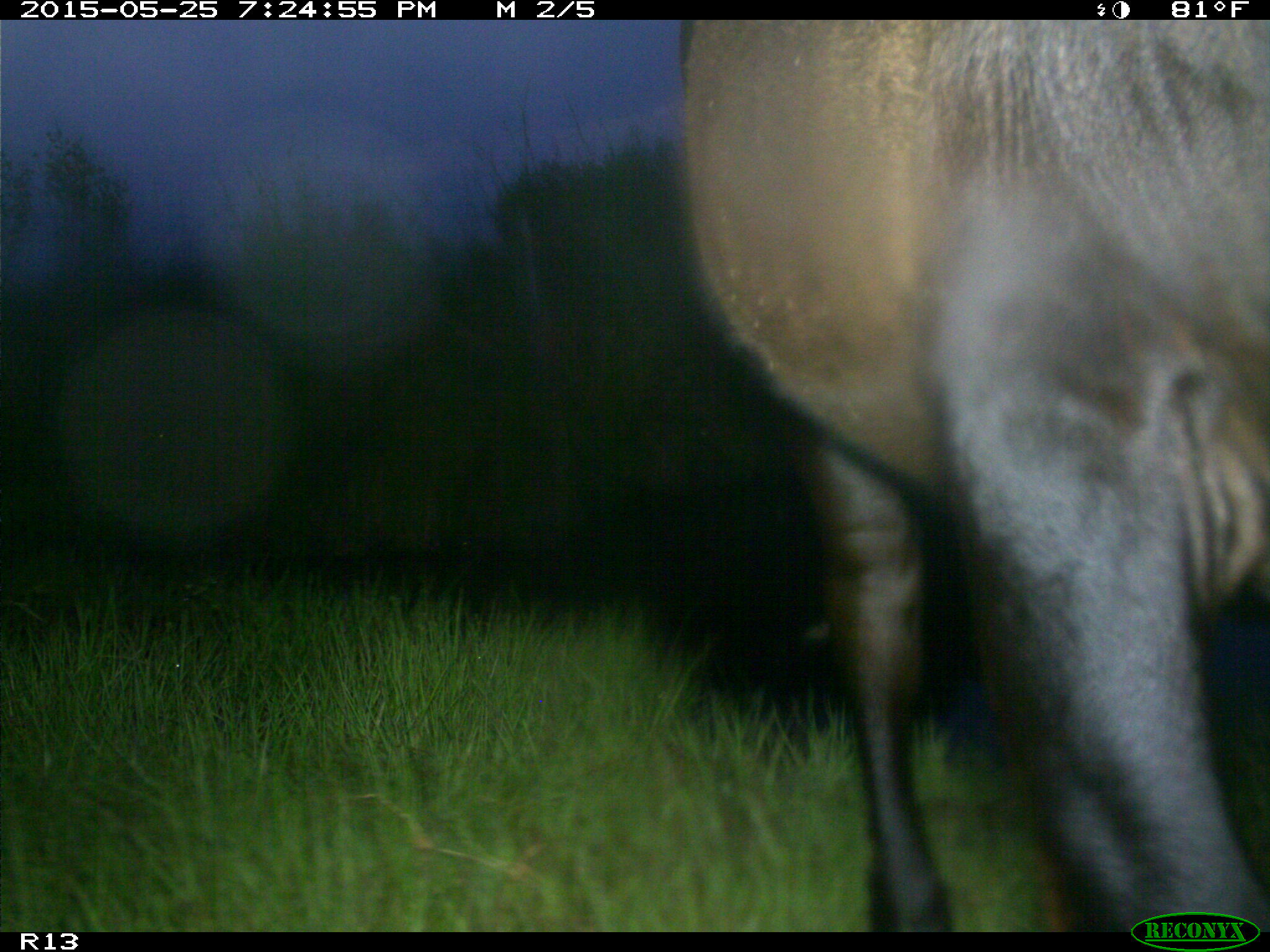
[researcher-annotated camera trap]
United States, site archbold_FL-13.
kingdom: Animalia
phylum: Chordata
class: Mammalia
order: Artiodactyla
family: Bovidae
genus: Bos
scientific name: Bos taurus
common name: domestic cow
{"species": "Bos taurus (domestic cow)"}